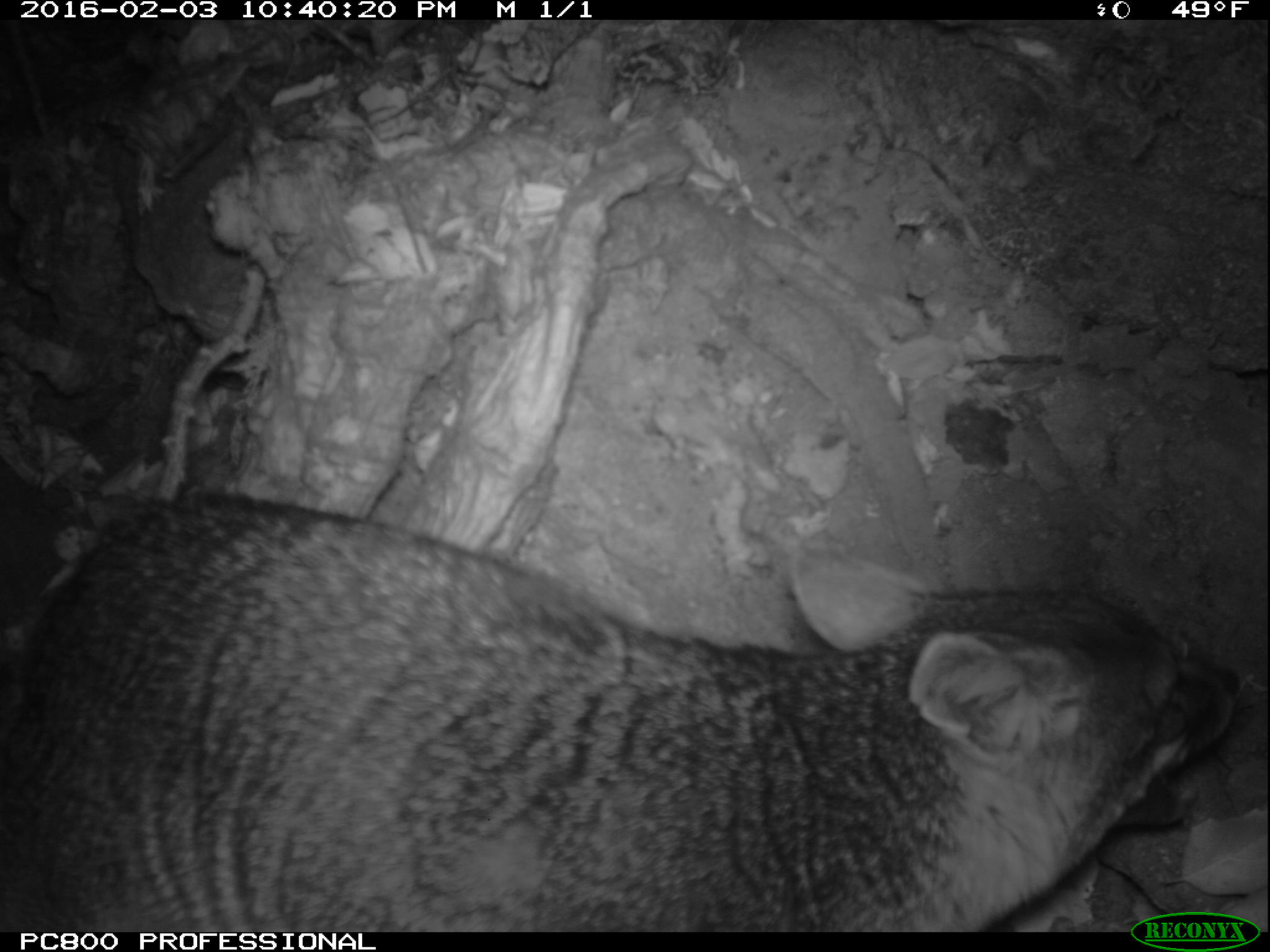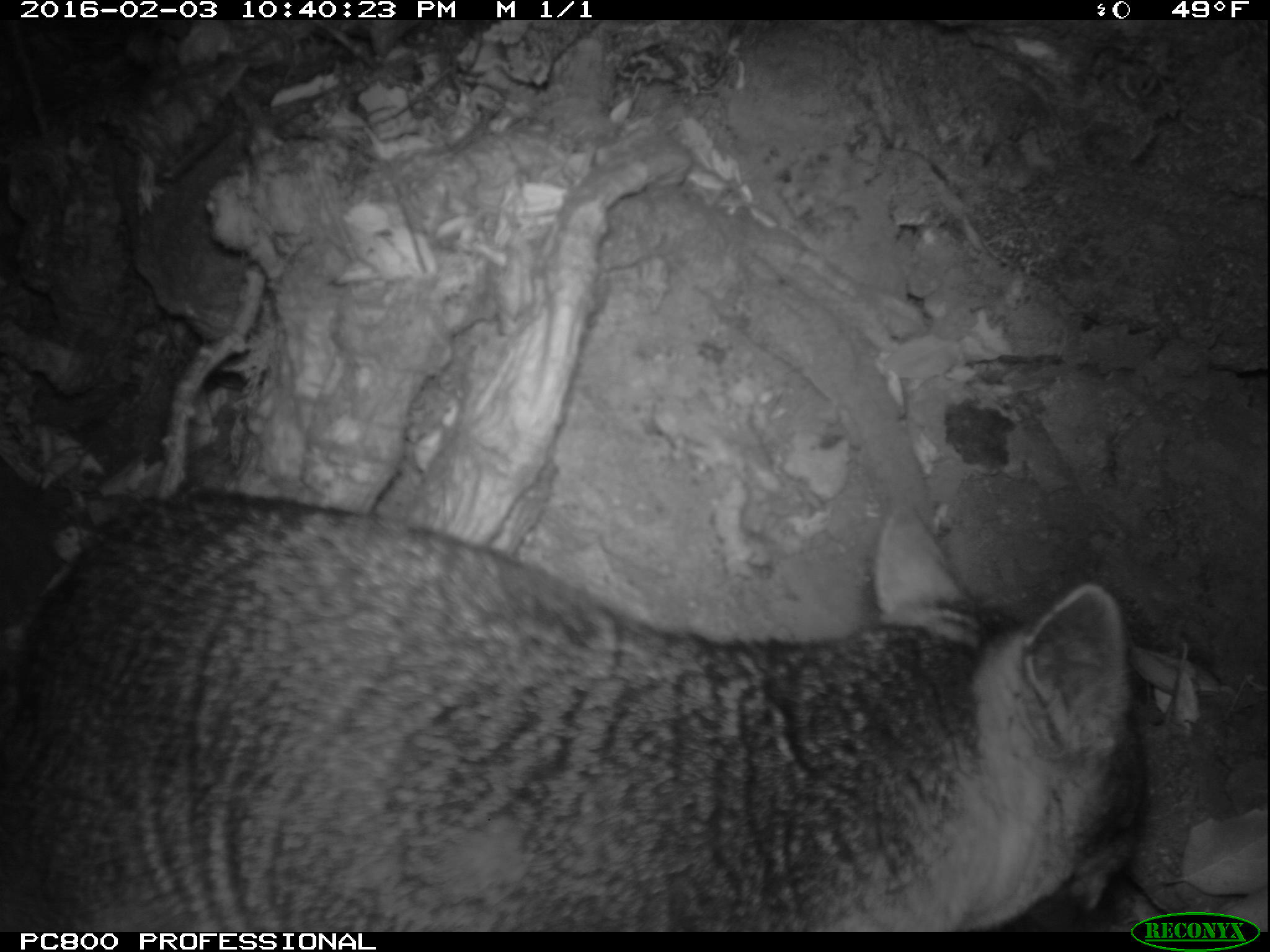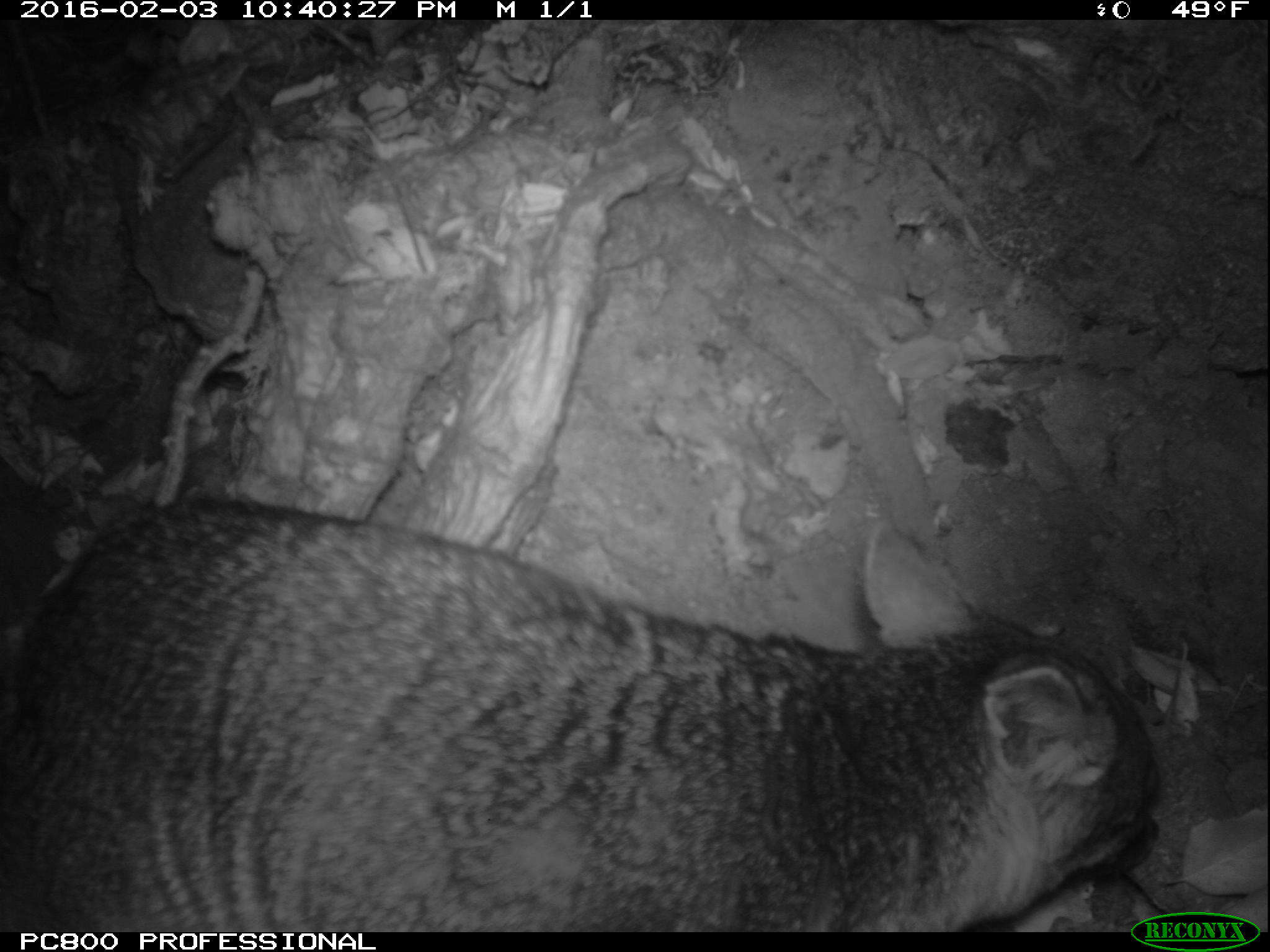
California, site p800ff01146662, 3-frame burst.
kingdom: Animalia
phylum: Chordata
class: Mammalia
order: Rodentia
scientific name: Rodentia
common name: rodent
Rodent (Rodentia).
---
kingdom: Animalia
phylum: Chordata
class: Mammalia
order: Carnivora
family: Canidae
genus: Urocyon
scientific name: Urocyon littoralis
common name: island fox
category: fox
Fox (island fox) (Urocyon littoralis).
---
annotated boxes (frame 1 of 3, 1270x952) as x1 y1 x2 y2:
rodent: 0 491 1240 932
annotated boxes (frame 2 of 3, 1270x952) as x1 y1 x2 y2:
fox: 0 494 1148 930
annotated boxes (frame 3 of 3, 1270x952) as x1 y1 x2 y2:
fox: 0 498 1163 933